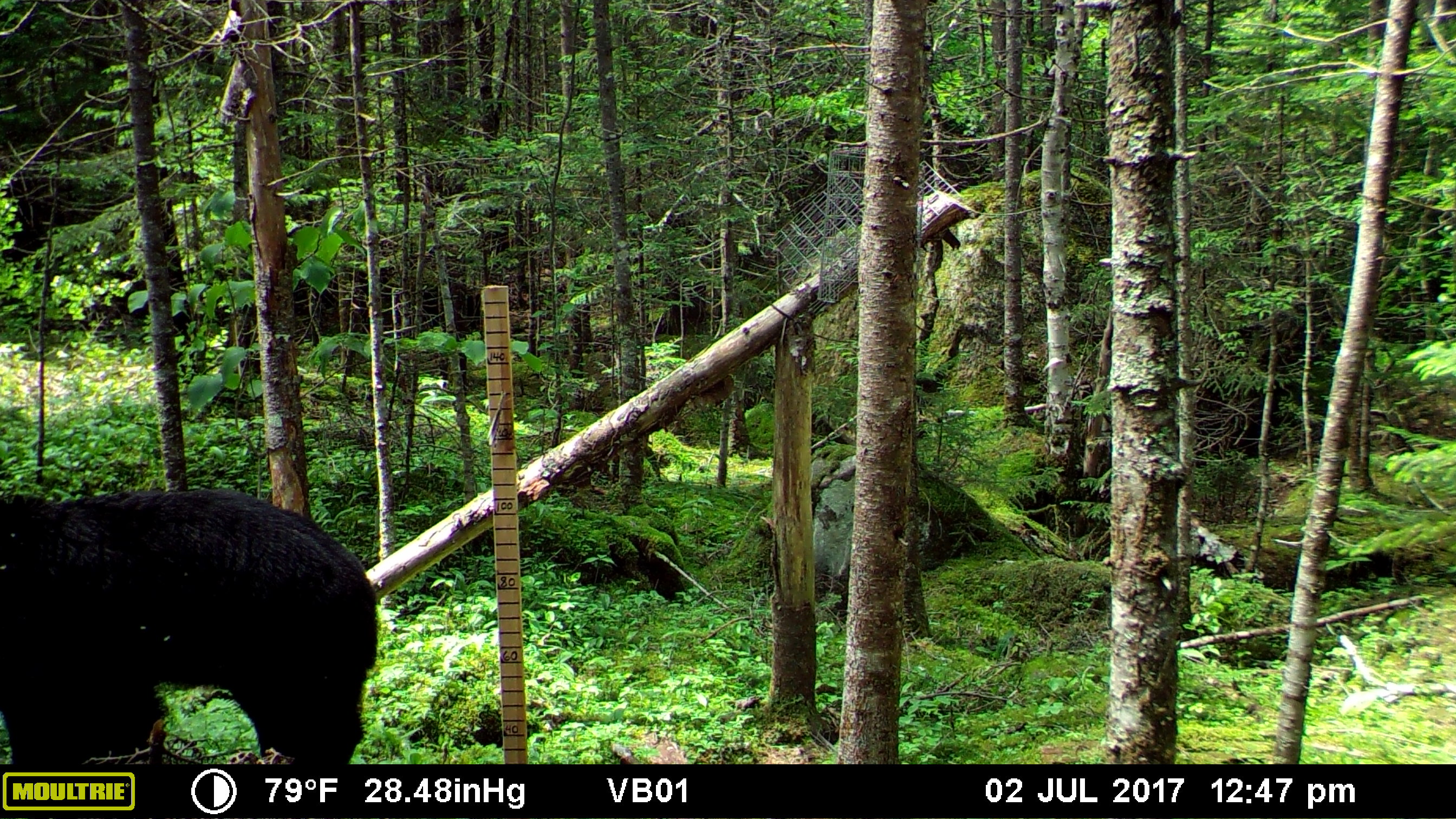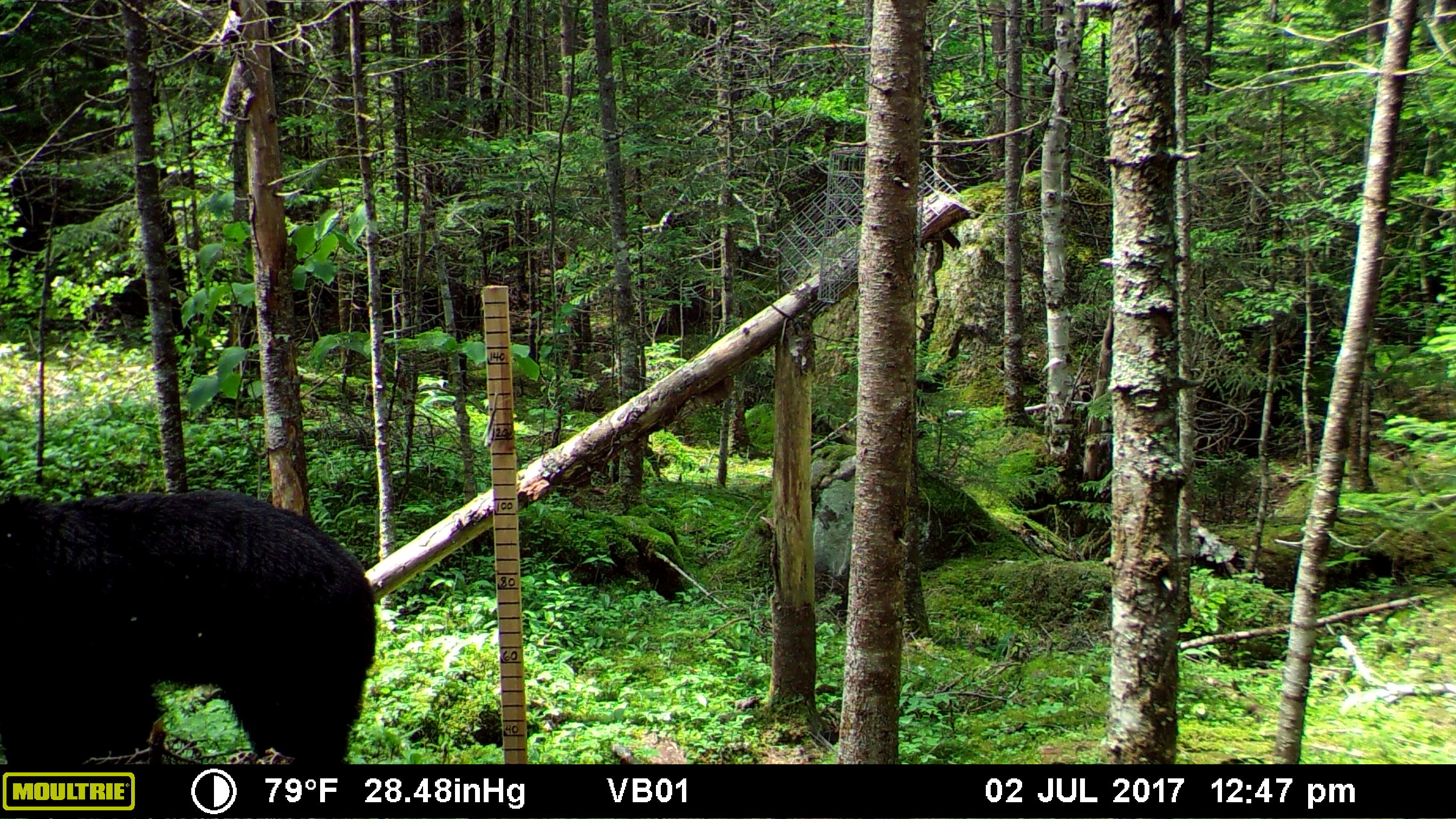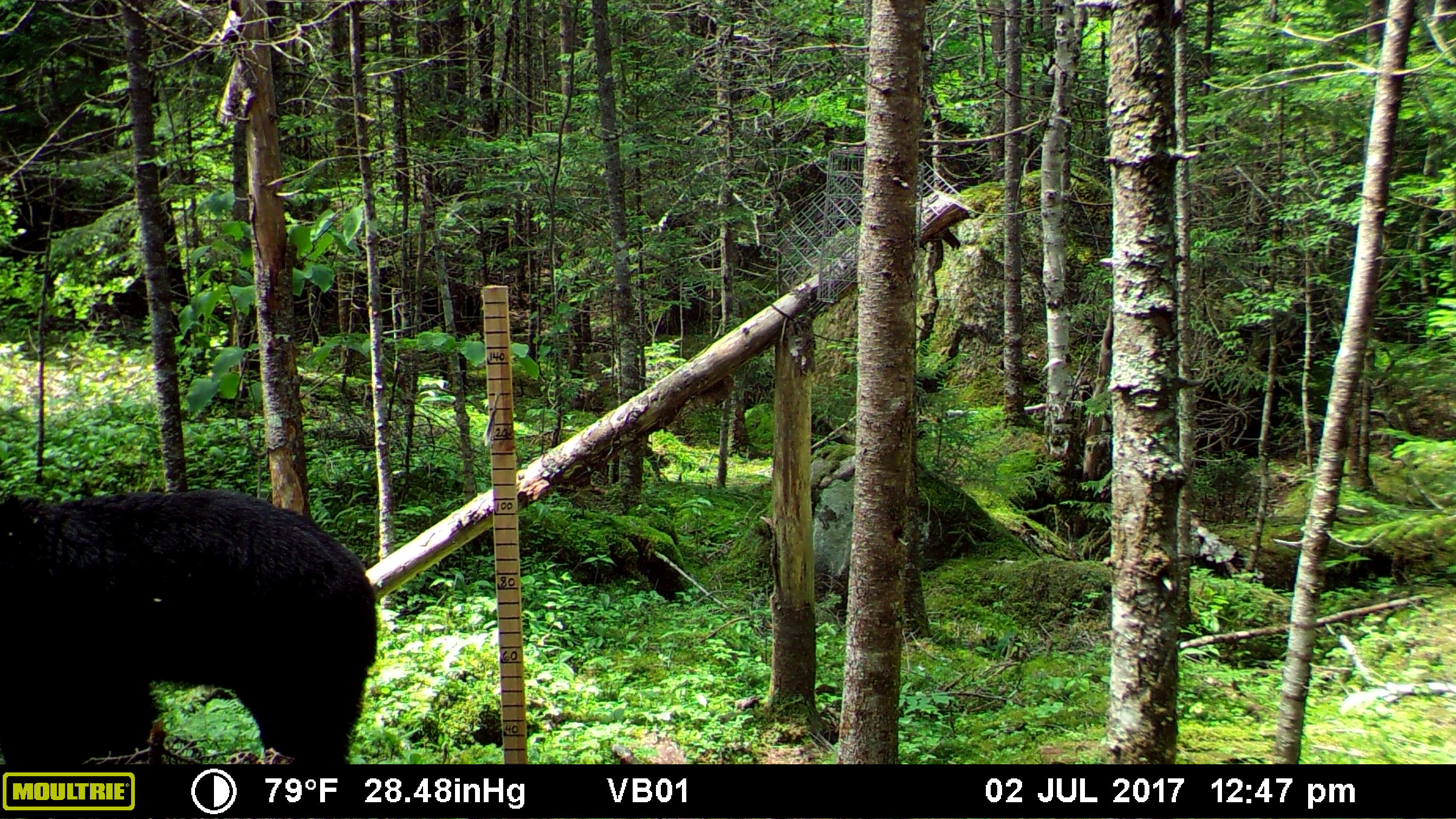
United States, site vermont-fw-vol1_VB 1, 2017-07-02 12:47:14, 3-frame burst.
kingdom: Animalia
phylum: Chordata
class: Mammalia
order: Carnivora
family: Ursidae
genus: Ursus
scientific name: Ursus americanus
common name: black bear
Black bear (Ursus americanus).